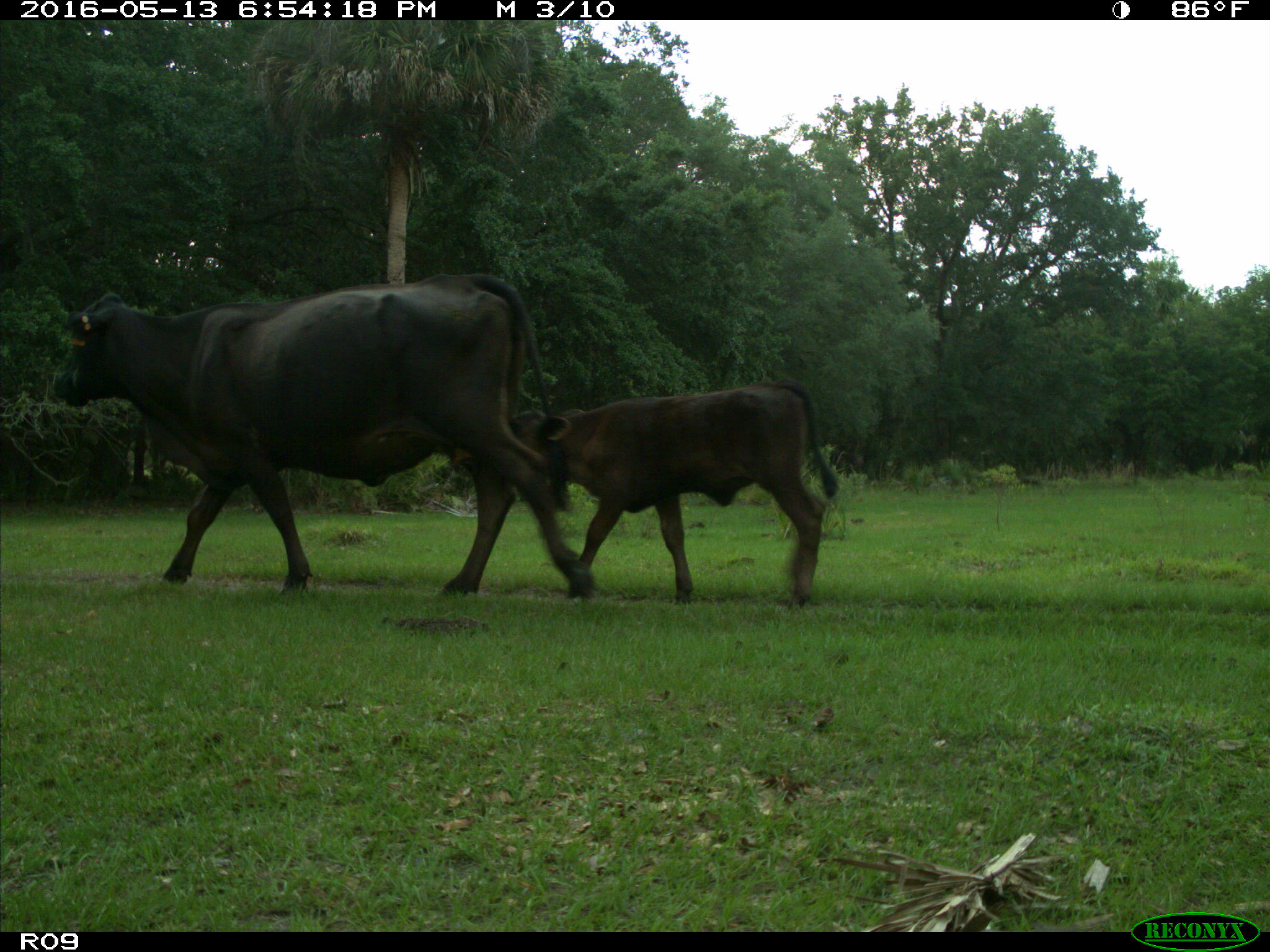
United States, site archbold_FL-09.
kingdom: Animalia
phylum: Chordata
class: Mammalia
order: Artiodactyla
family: Bovidae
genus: Bos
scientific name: Bos taurus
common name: domestic cow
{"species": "Bos taurus (domestic cow)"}